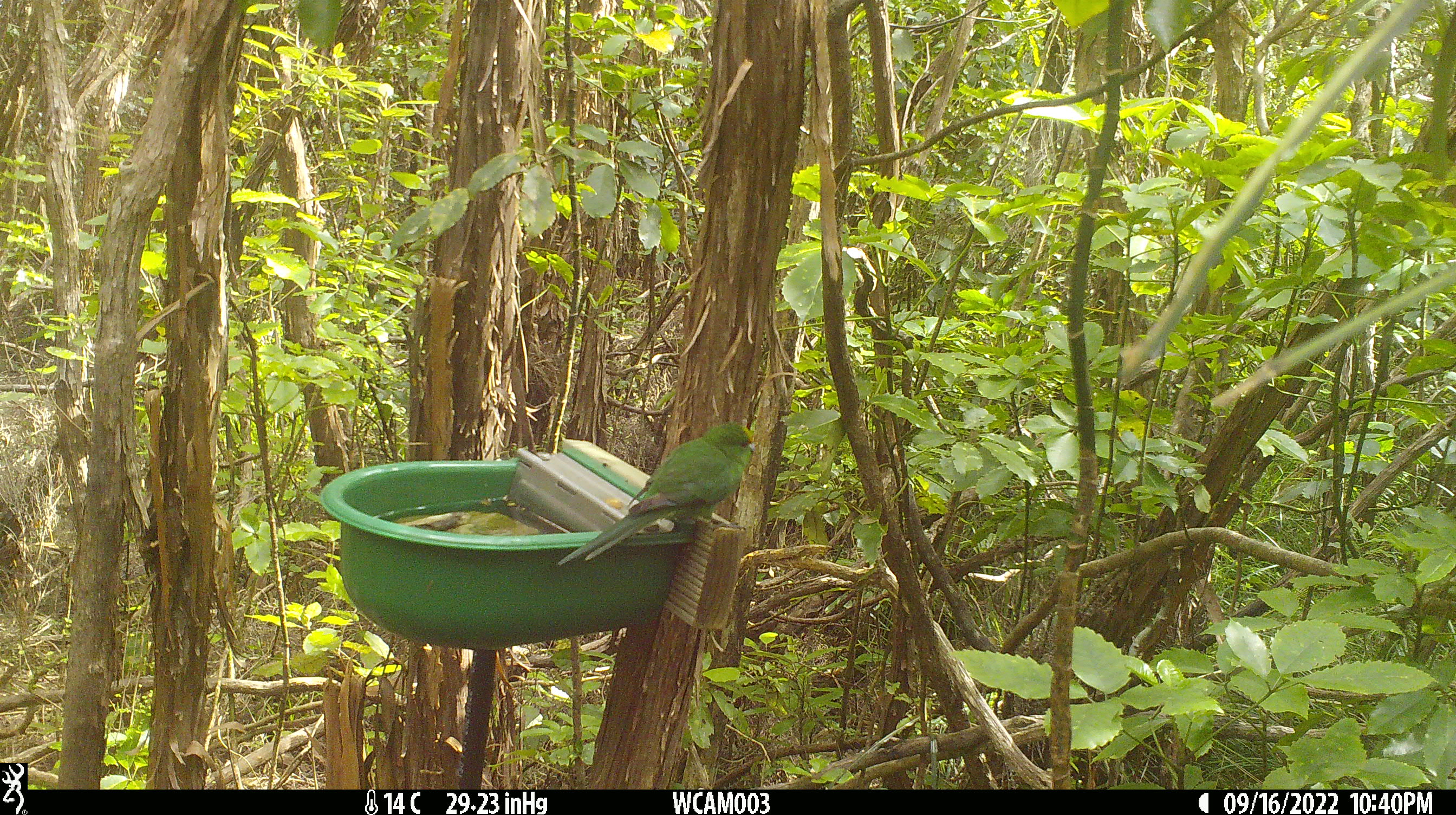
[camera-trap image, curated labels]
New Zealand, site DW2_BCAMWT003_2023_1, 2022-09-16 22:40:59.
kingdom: Animalia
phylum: Chordata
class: Aves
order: Psittaciformes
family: Psittaculidae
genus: Cyanoramphus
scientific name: Cyanoramphus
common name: parakeet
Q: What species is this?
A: Parakeet (Cyanoramphus).